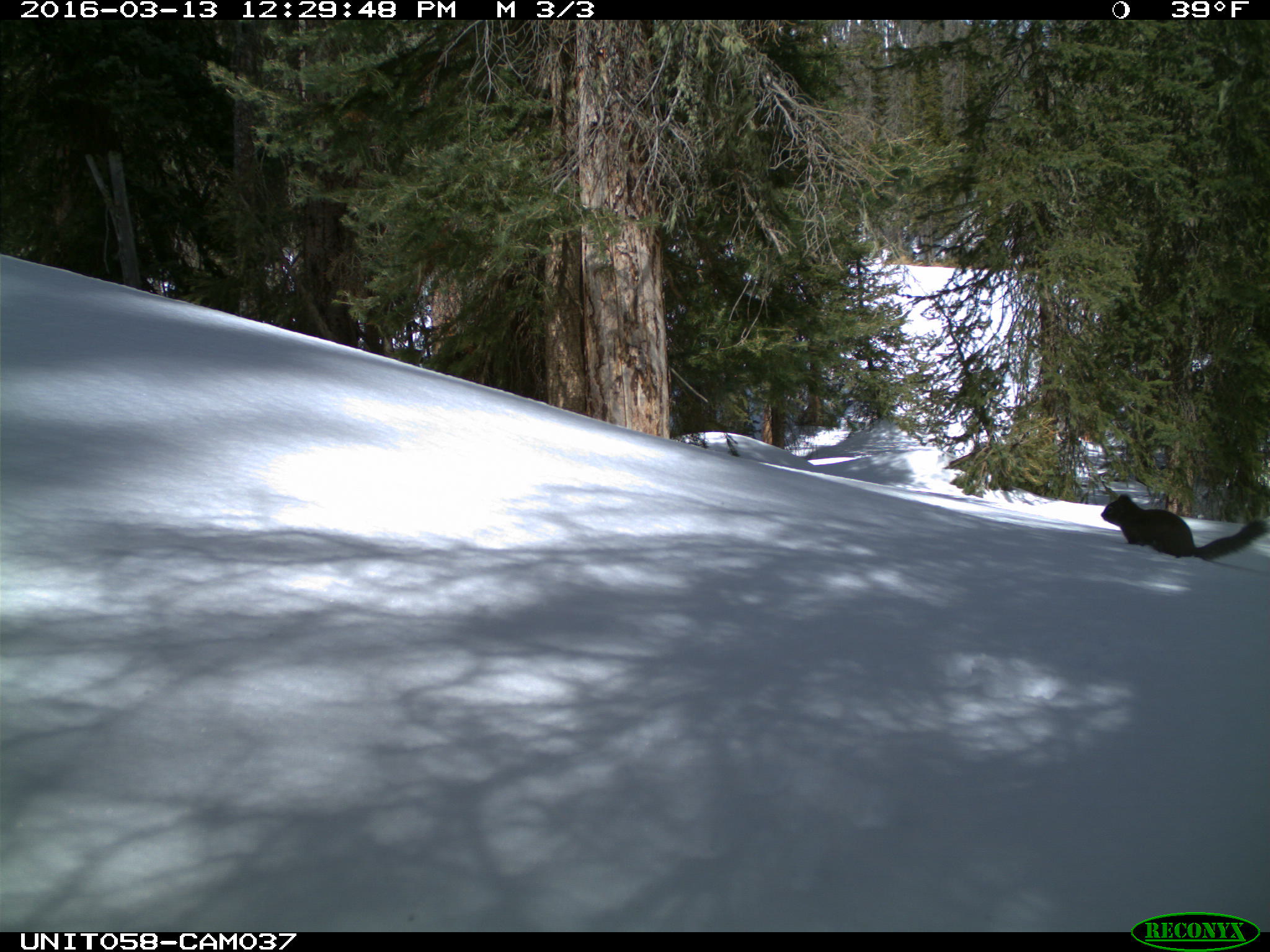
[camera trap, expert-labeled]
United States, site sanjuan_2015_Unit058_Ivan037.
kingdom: Animalia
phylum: Chordata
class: Mammalia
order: Rodentia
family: Sciuridae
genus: Tamiasciurus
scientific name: Tamiasciurus hudsonicus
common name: american red squirrel